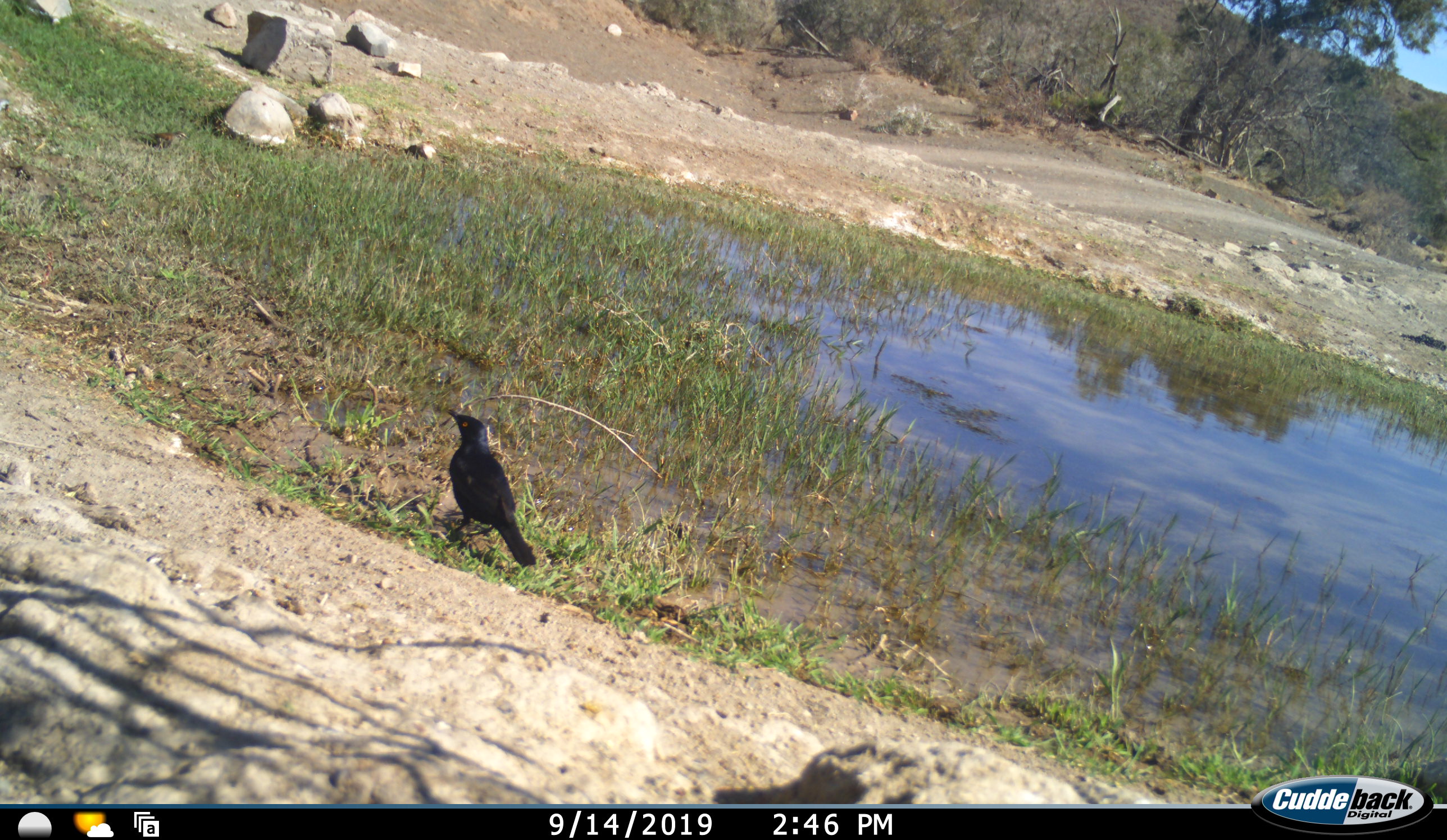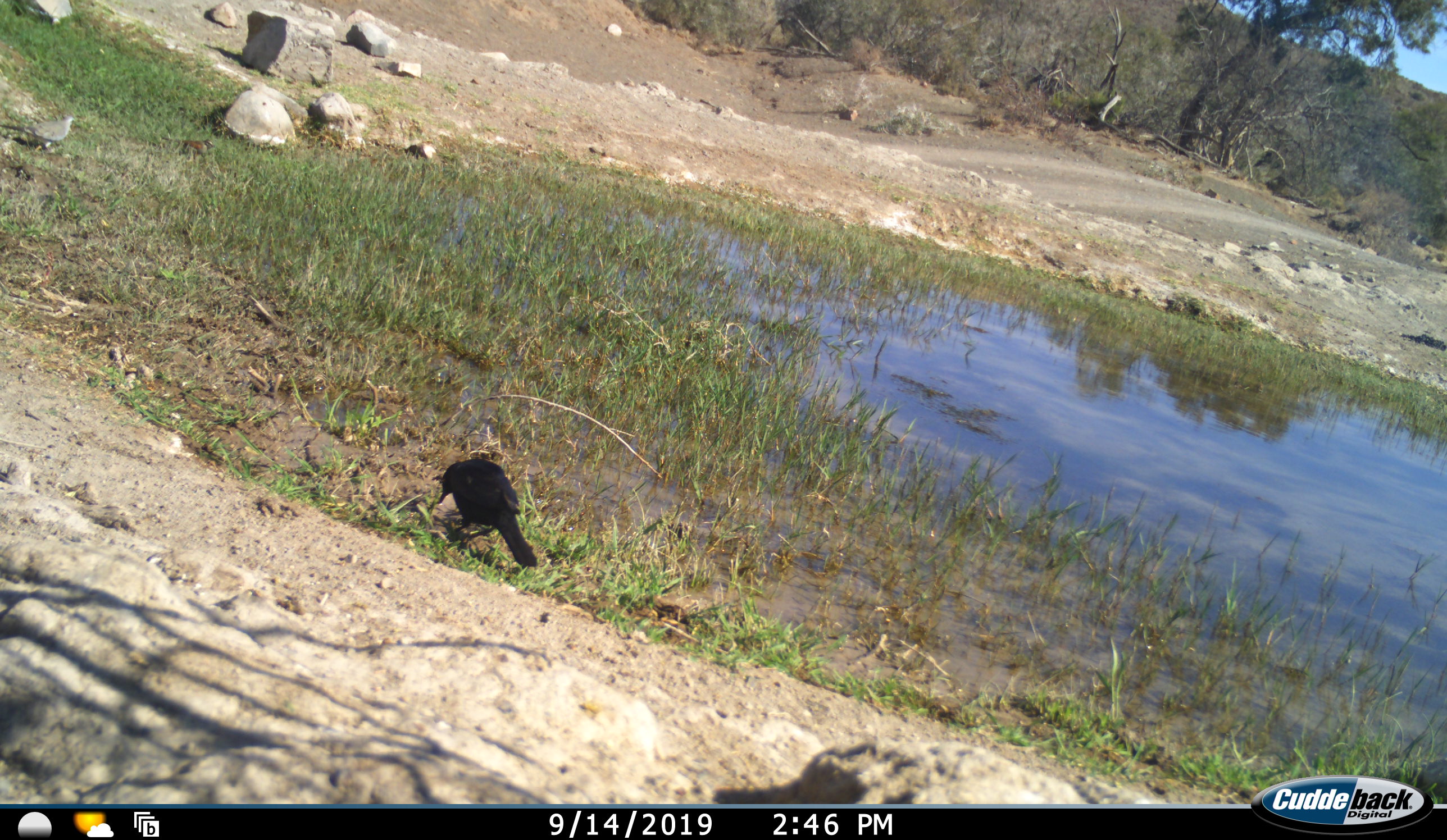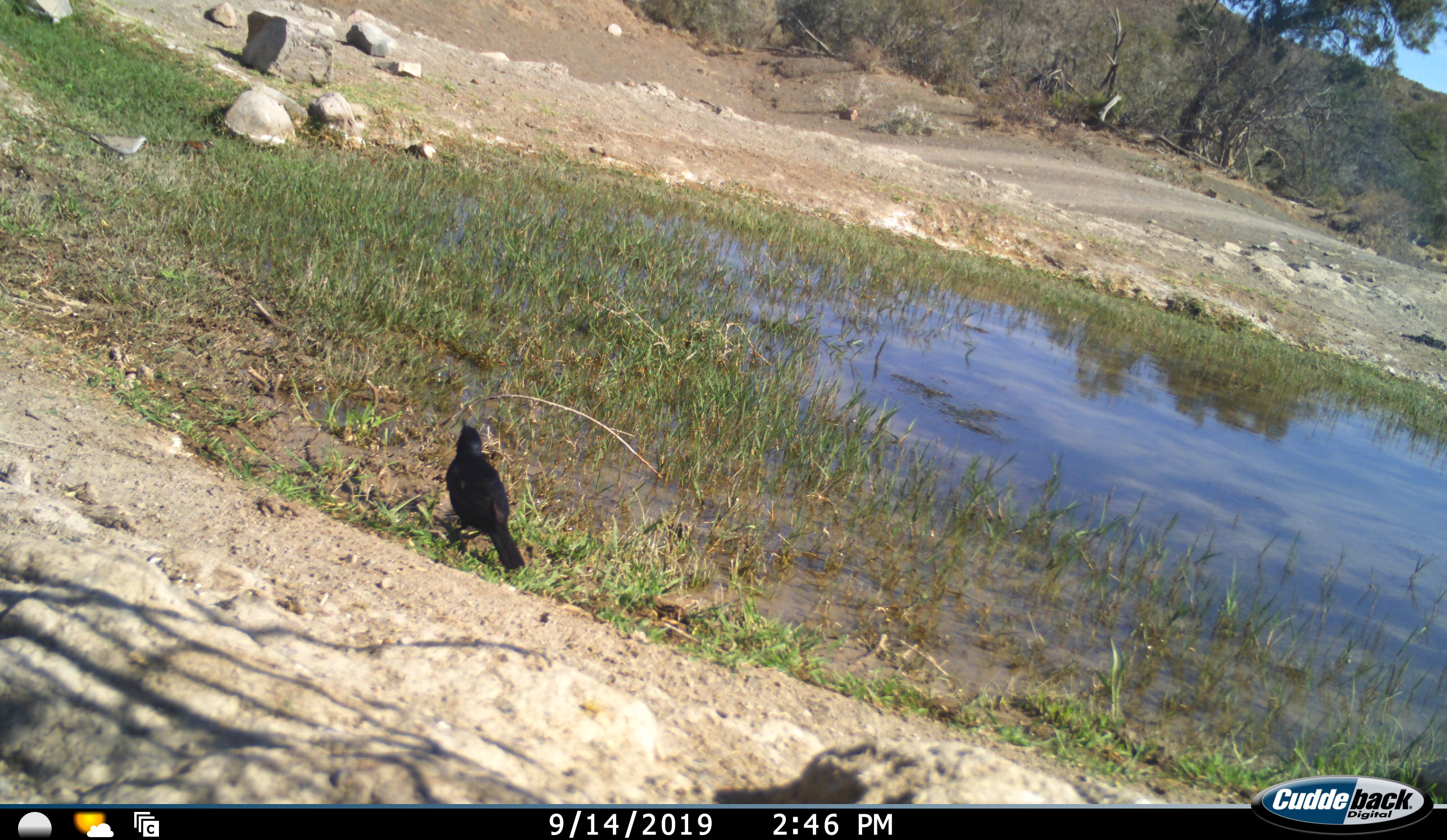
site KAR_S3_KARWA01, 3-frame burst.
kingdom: Animalia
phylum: Chordata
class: Aves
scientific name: Aves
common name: bird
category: birdother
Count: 2.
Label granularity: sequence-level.